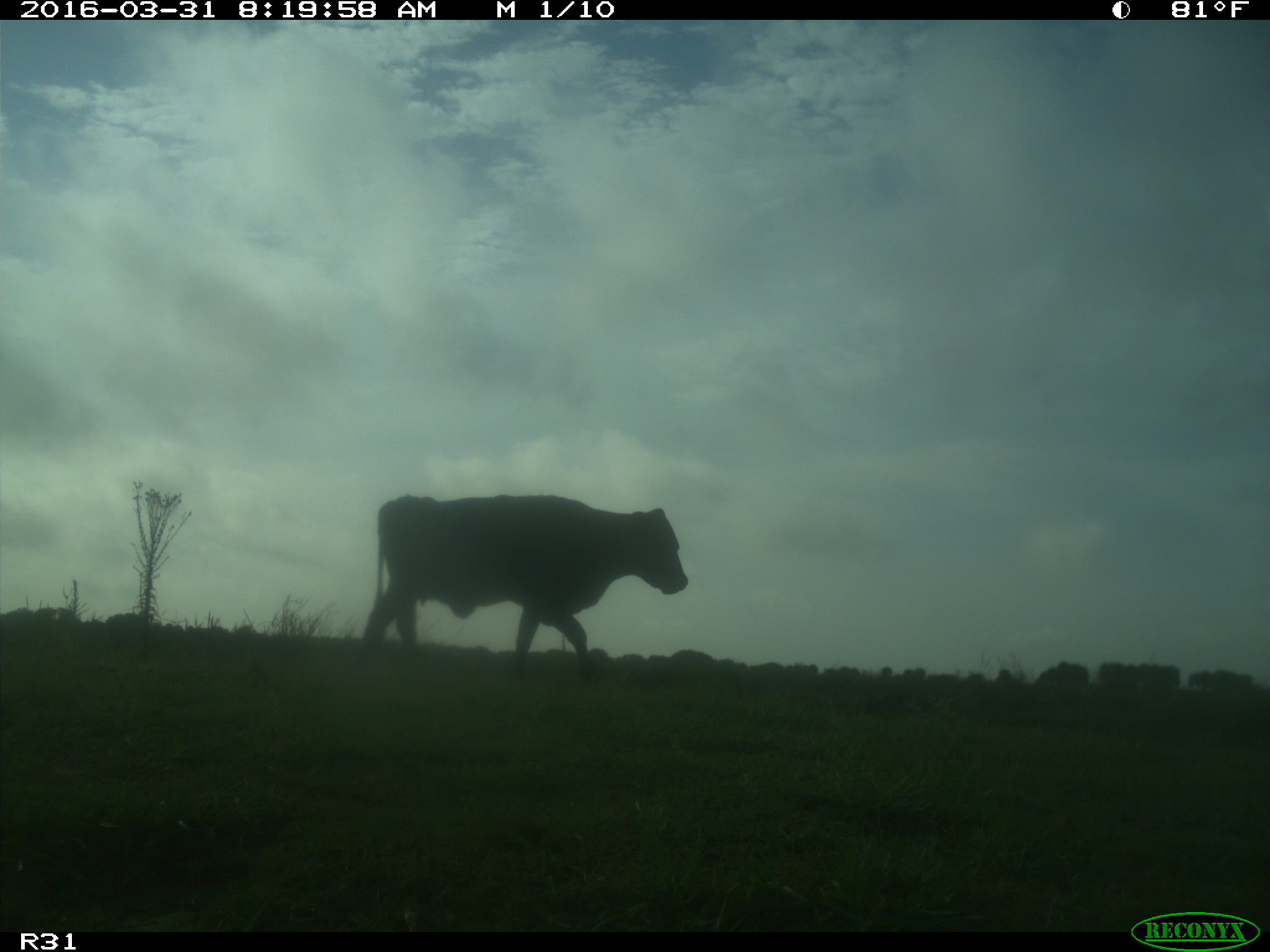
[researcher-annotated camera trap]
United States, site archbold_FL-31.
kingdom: Animalia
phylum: Chordata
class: Mammalia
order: Artiodactyla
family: Bovidae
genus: Bos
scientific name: Bos taurus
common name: domestic cow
Bos taurus (domestic cow).